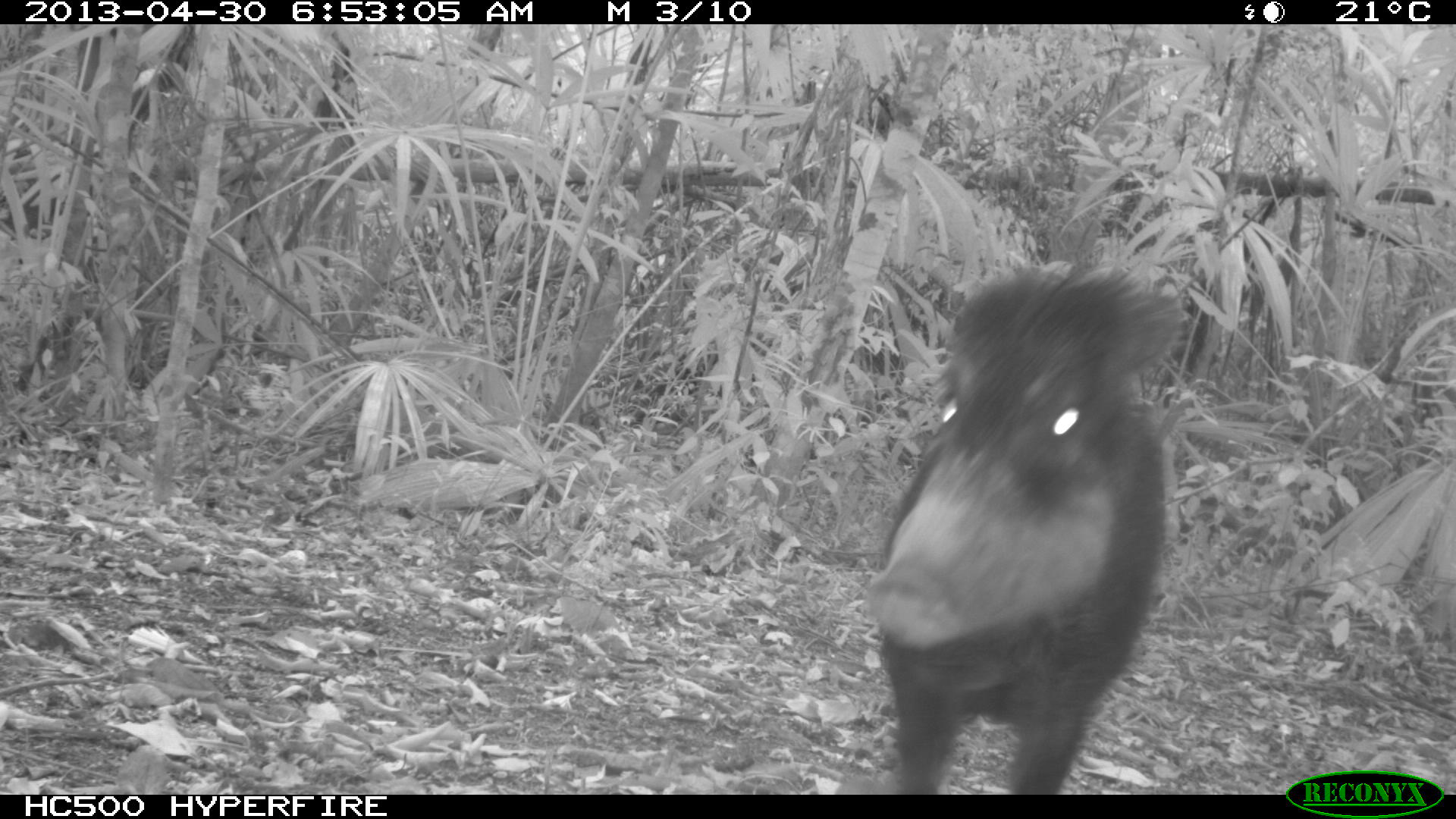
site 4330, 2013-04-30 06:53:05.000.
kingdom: Animalia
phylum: Chordata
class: Mammalia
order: Artiodactyla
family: Tayassuidae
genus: Tayassu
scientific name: Tayassu pecari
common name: white-lipped peccary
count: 5